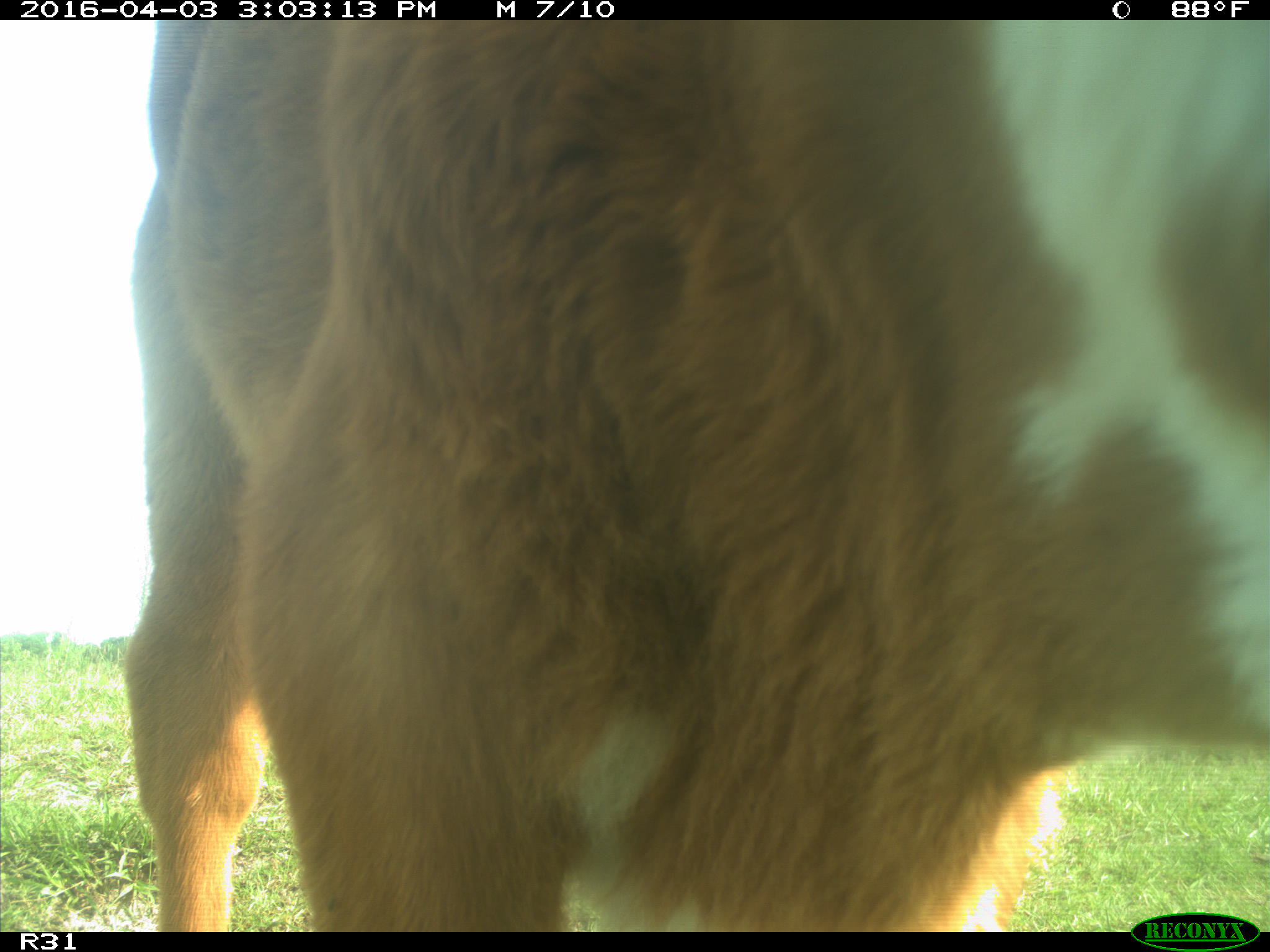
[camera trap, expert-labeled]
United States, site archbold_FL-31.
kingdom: Animalia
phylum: Chordata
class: Mammalia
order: Artiodactyla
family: Bovidae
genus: Bos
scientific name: Bos taurus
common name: domestic cow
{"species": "Bos taurus (domestic cow)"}